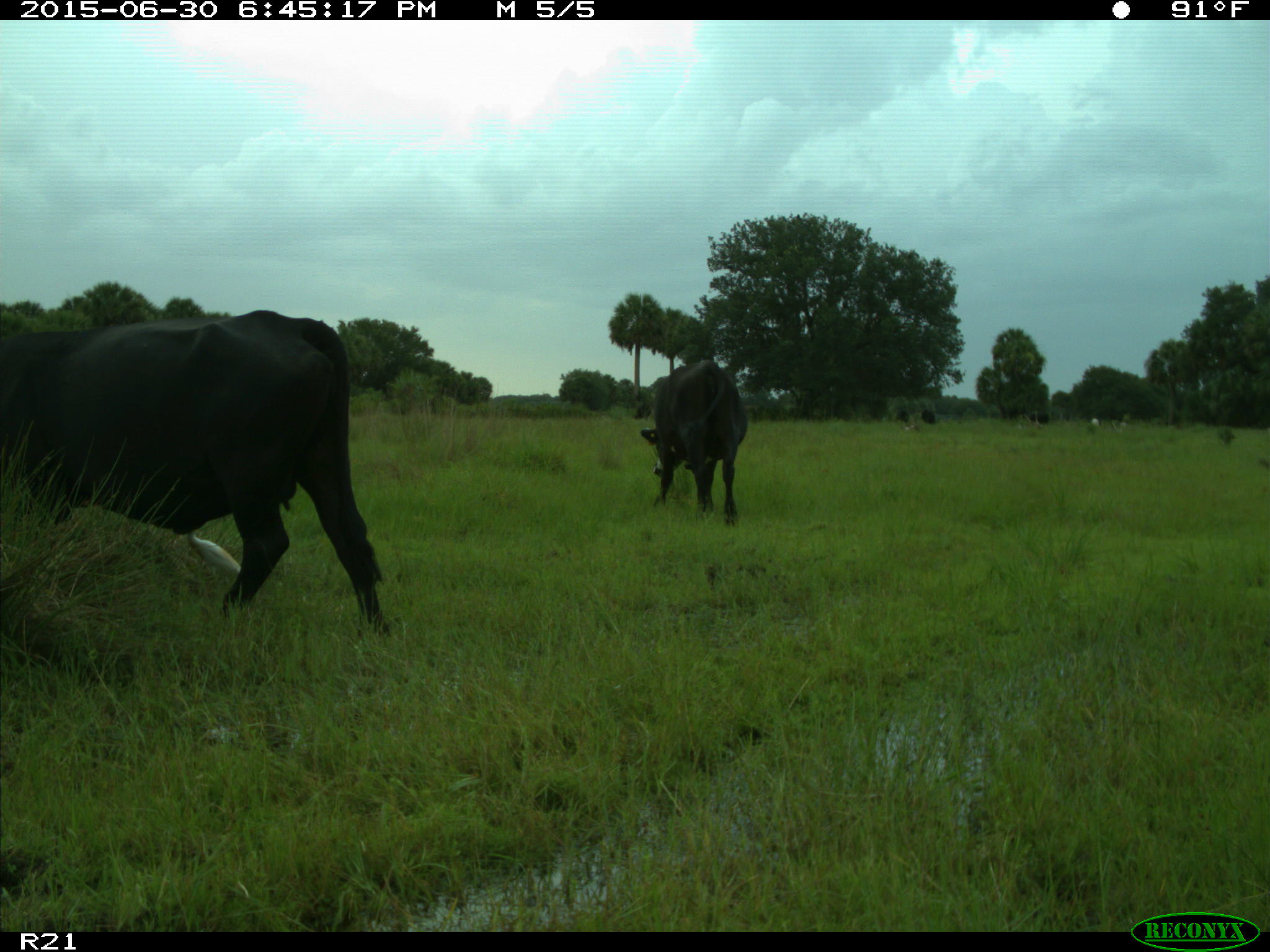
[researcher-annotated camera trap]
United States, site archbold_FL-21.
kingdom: Animalia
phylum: Chordata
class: Mammalia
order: Artiodactyla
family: Bovidae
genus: Bos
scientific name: Bos taurus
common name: domestic cow